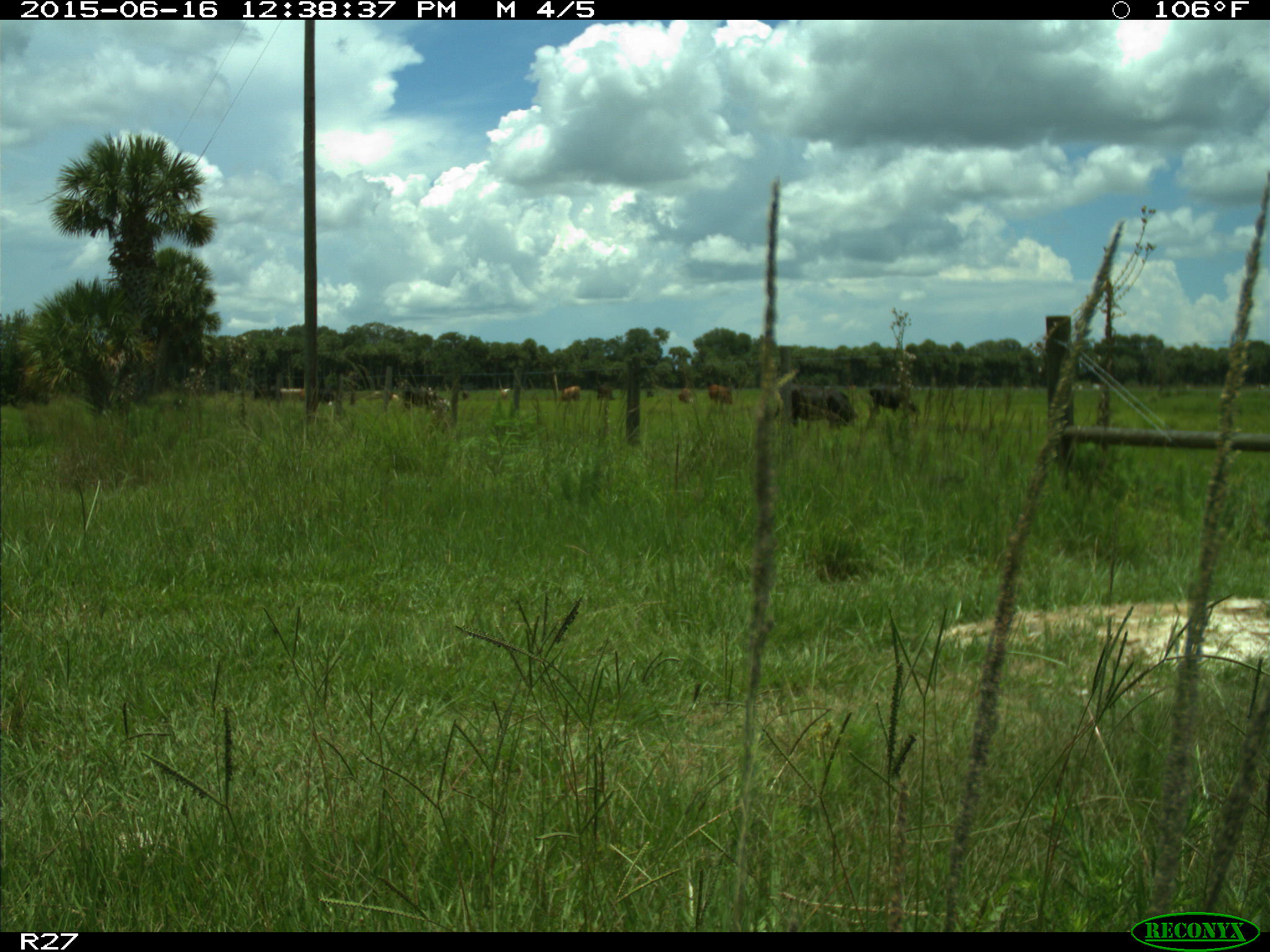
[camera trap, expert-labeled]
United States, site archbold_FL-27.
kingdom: Animalia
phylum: Chordata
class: Mammalia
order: Artiodactyla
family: Bovidae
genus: Bos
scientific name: Bos taurus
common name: domestic cow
Bos taurus (domestic cow).